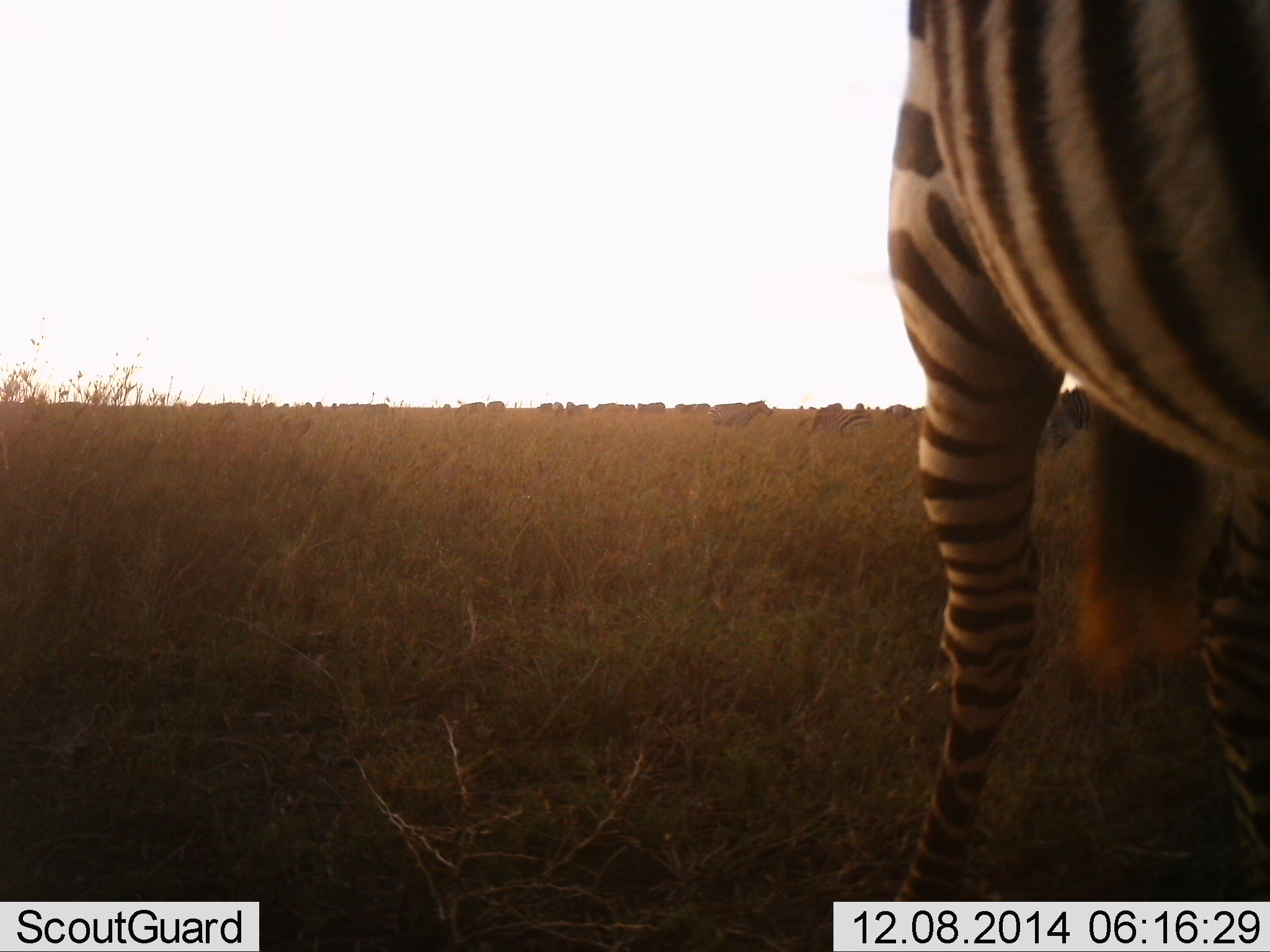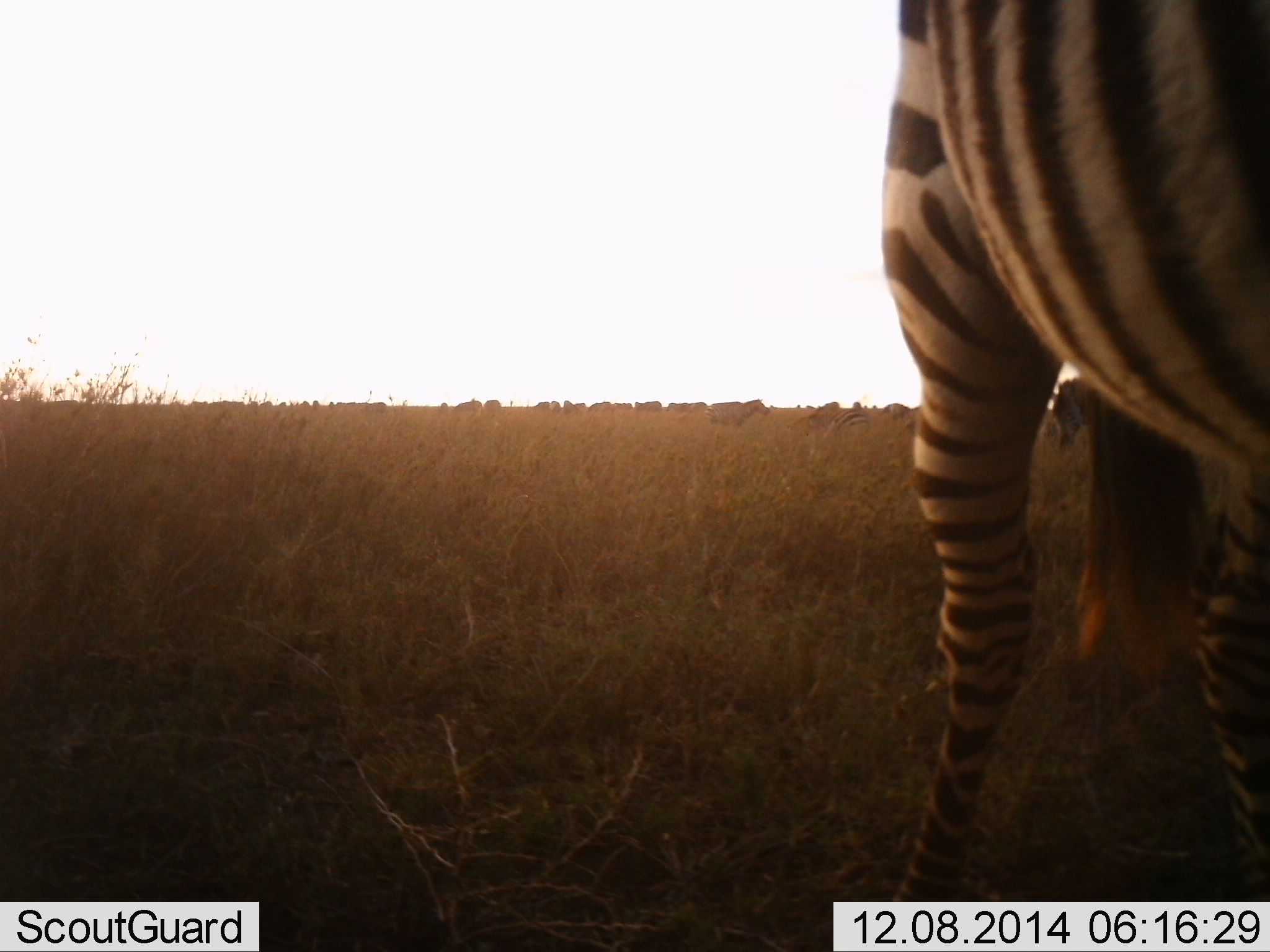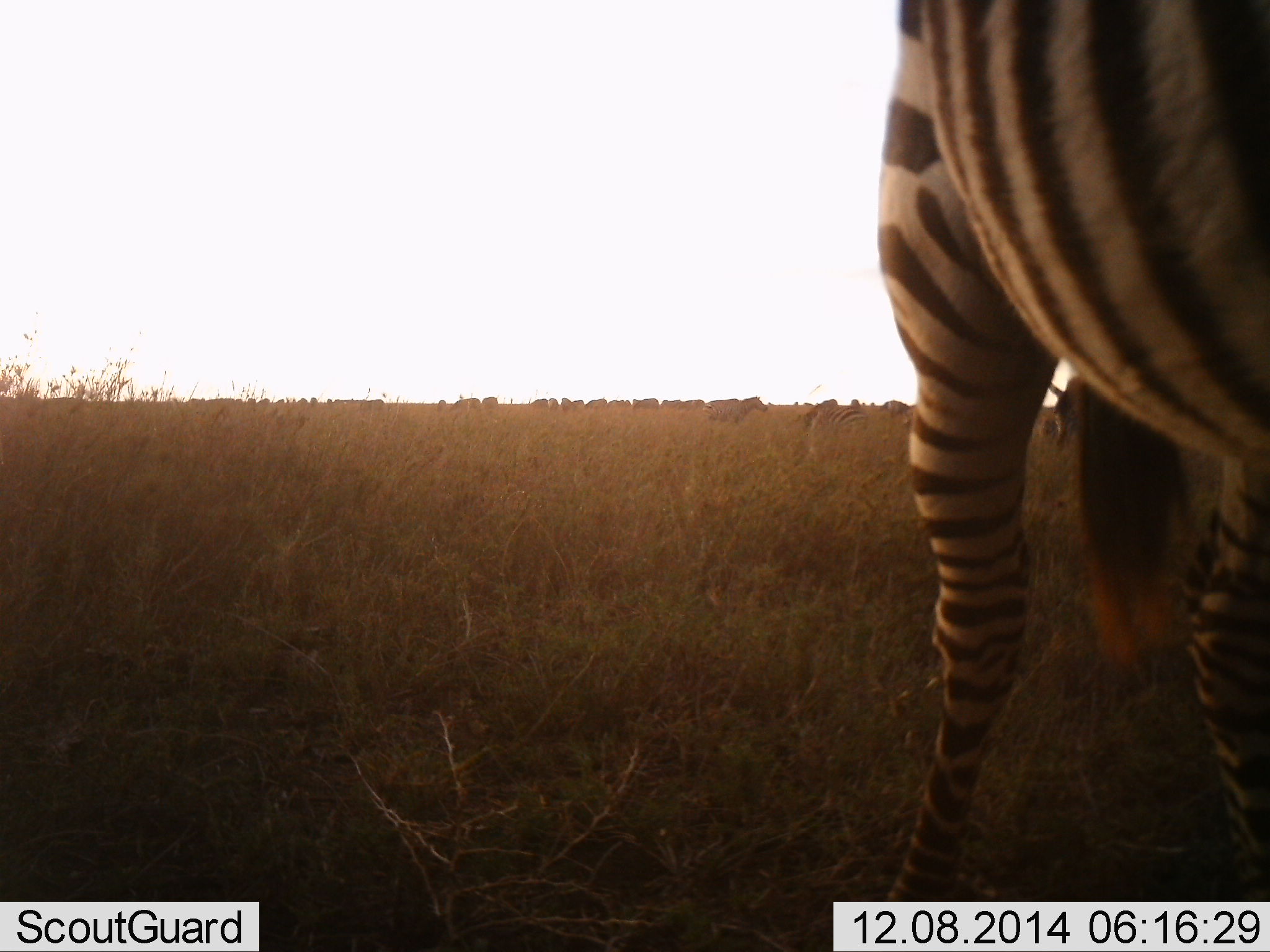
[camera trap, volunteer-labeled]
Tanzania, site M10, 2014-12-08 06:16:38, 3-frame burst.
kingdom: Animalia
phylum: Chordata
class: Mammalia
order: Perissodactyla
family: Equidae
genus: Equus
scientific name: Equus quagga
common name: plains zebra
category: zebra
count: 1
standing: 77%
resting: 0%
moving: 15%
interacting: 0%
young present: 0%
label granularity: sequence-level